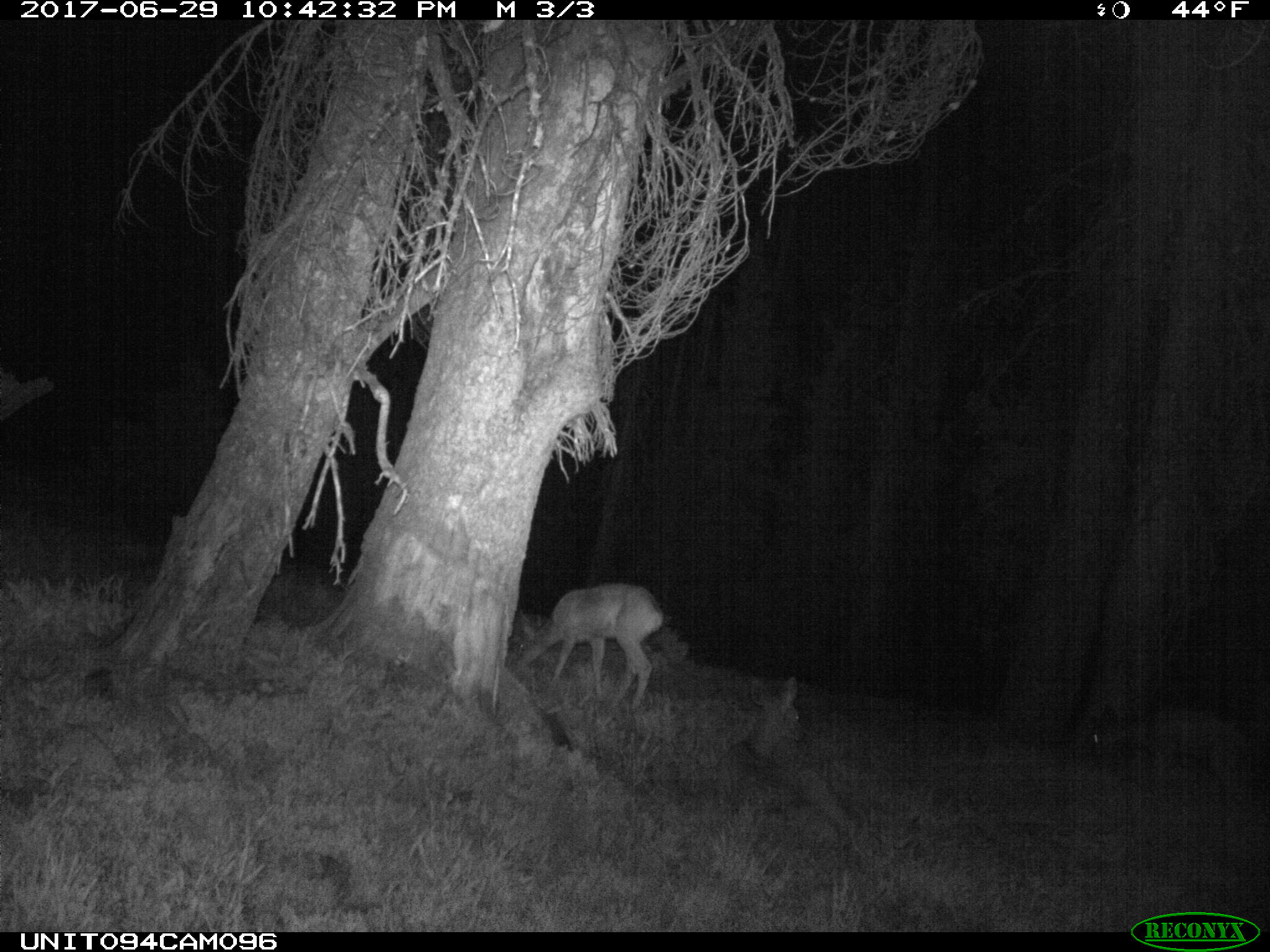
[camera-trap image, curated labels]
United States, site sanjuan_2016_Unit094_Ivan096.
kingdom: Animalia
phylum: Chordata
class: Mammalia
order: Artiodactyla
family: Cervidae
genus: Odocoileus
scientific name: Odocoileus hemionus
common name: mule deer